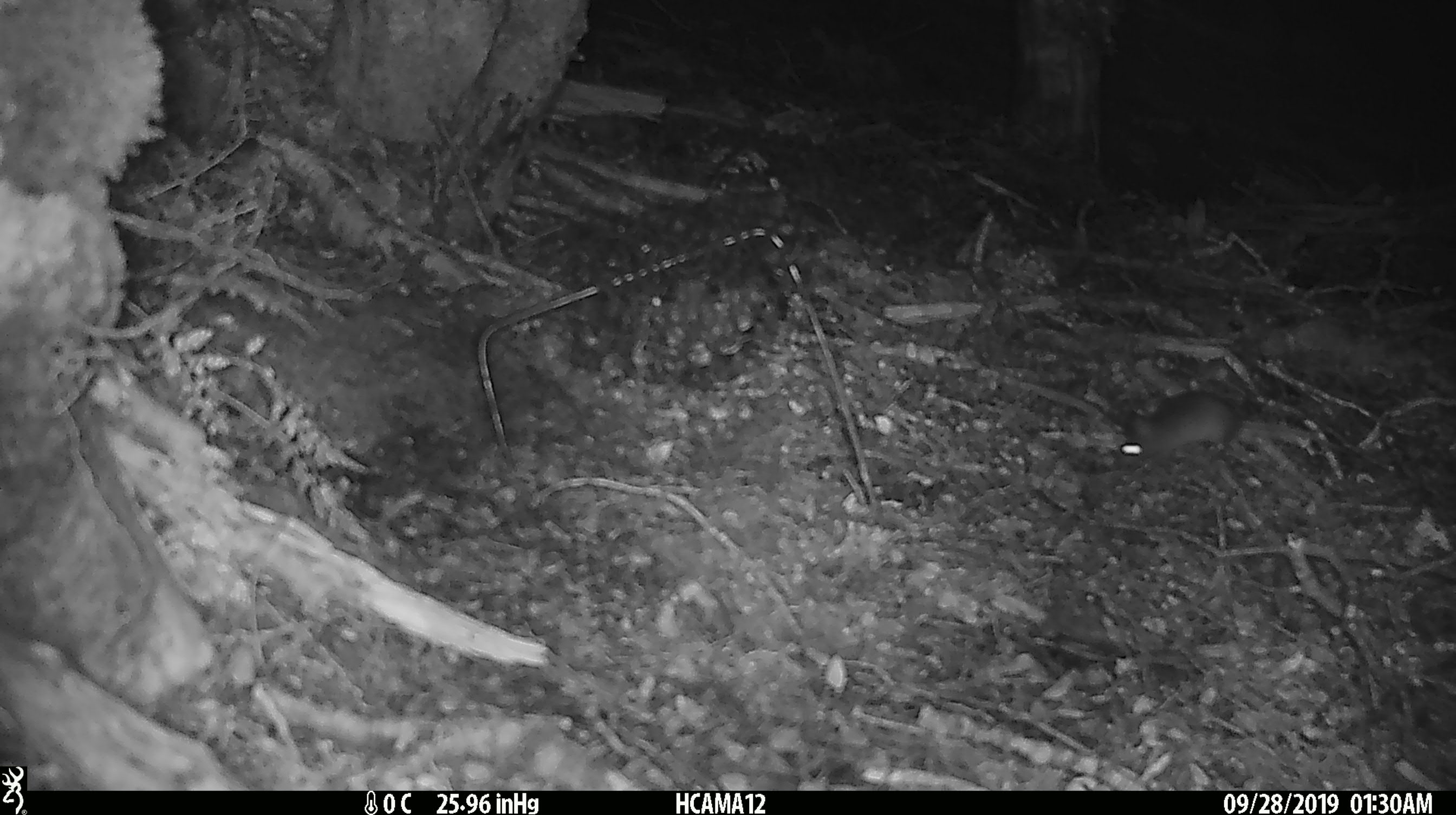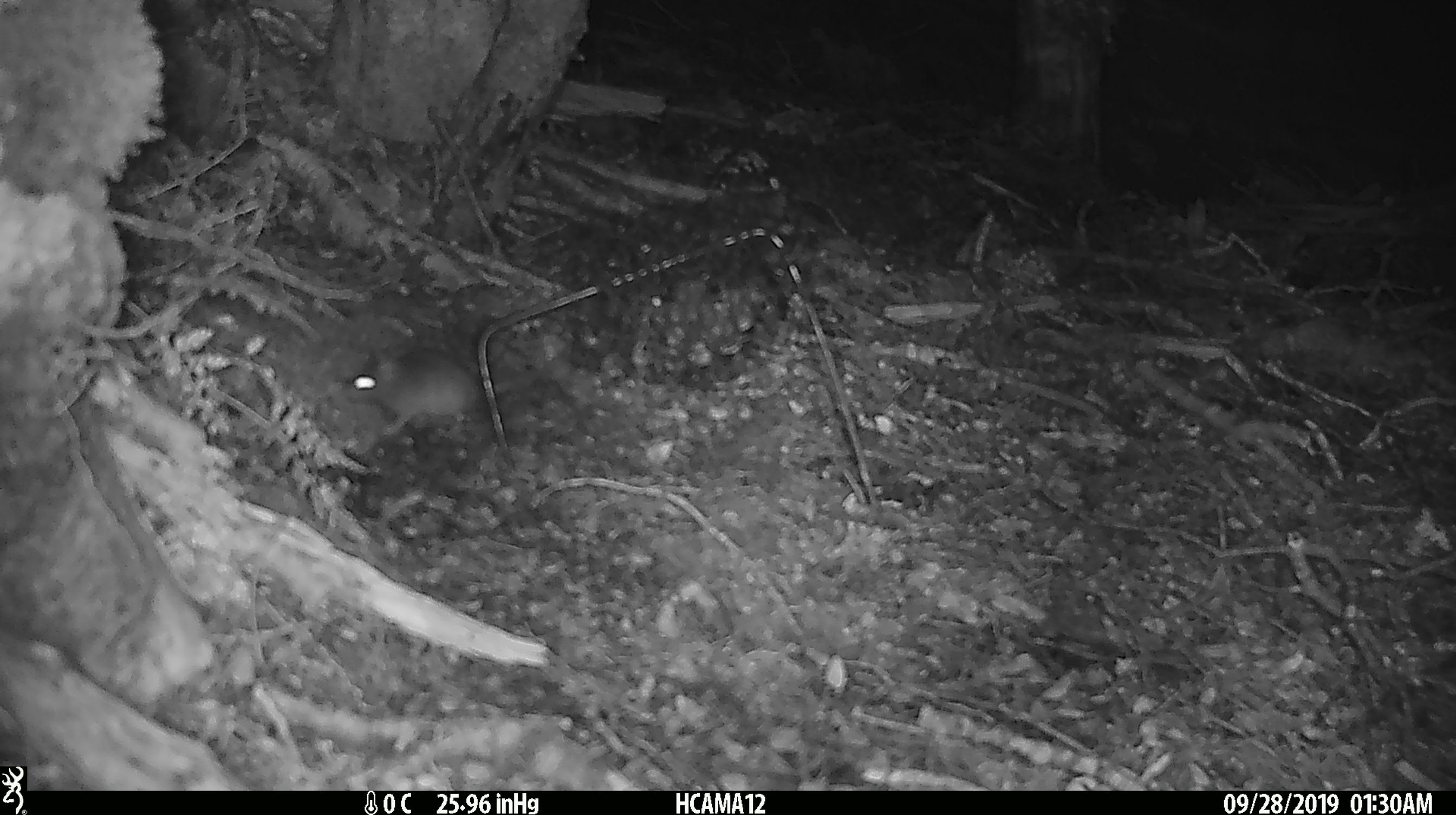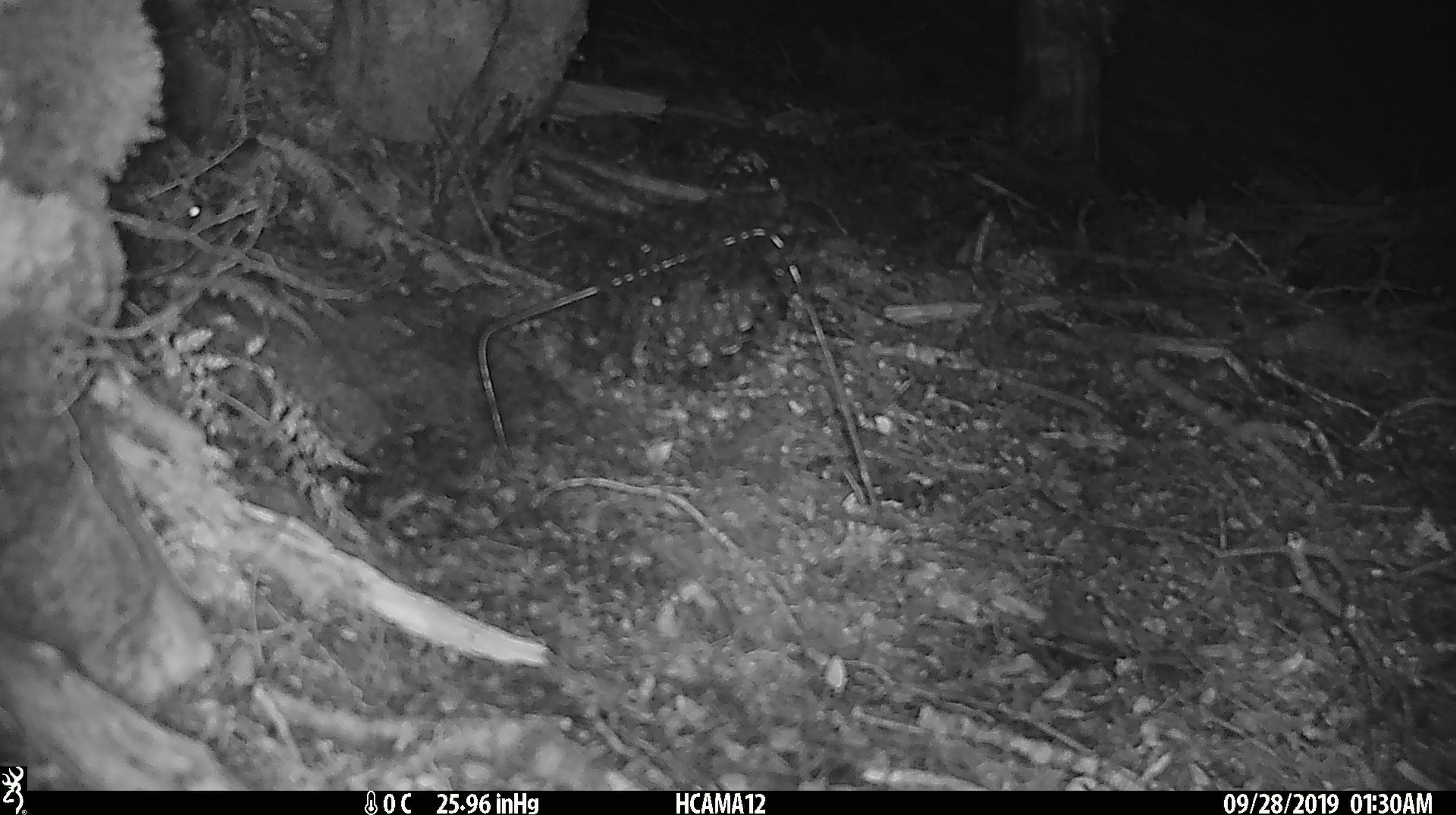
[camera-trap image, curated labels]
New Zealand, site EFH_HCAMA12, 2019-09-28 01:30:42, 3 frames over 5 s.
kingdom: Animalia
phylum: Chordata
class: Mammalia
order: Rodentia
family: Muridae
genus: Mus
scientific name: Mus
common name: mouse